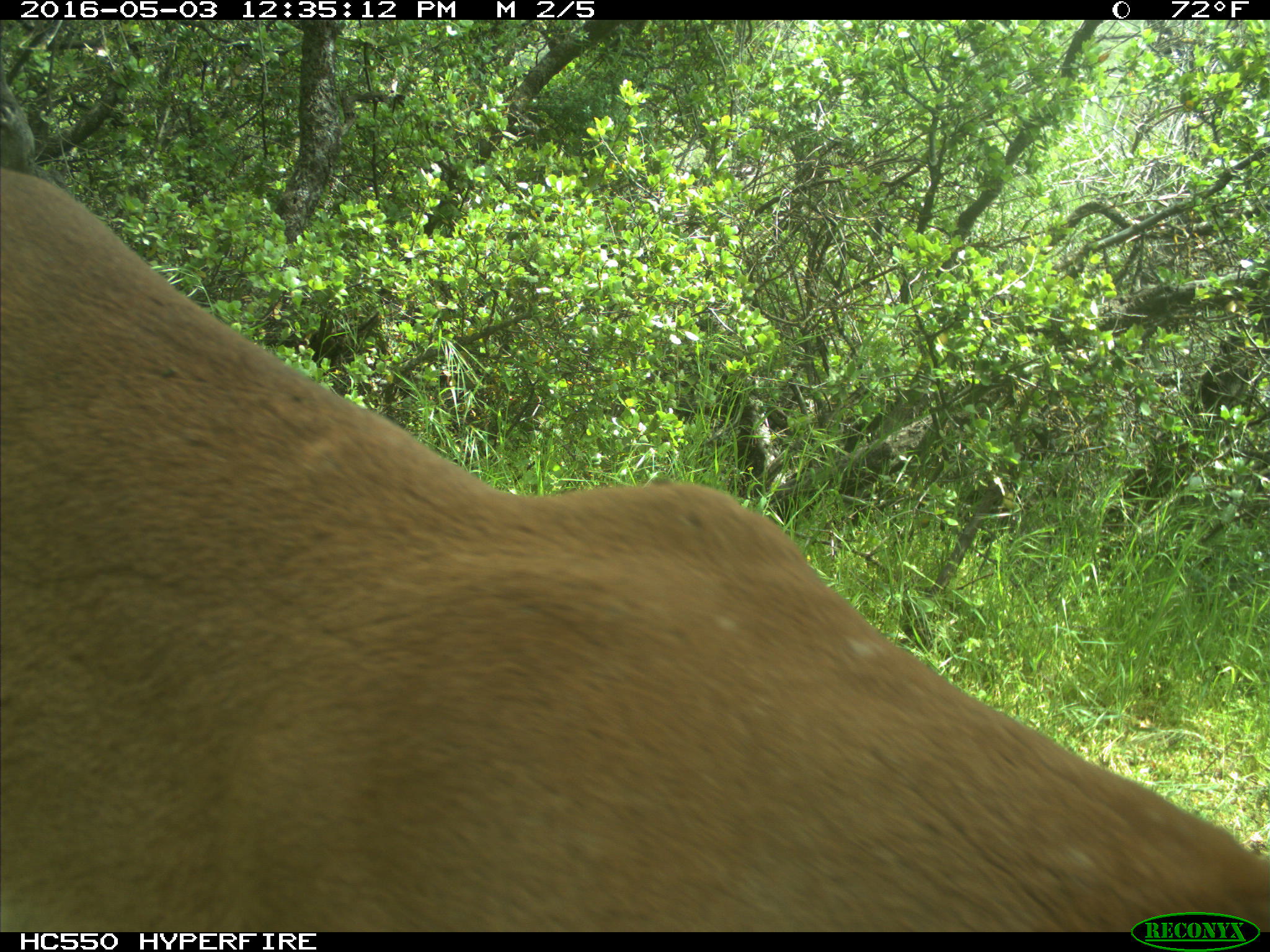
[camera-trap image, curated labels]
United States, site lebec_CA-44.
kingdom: Animalia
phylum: Chordata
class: Mammalia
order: Carnivora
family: Felidae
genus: Puma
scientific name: Puma concolor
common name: mountain lion